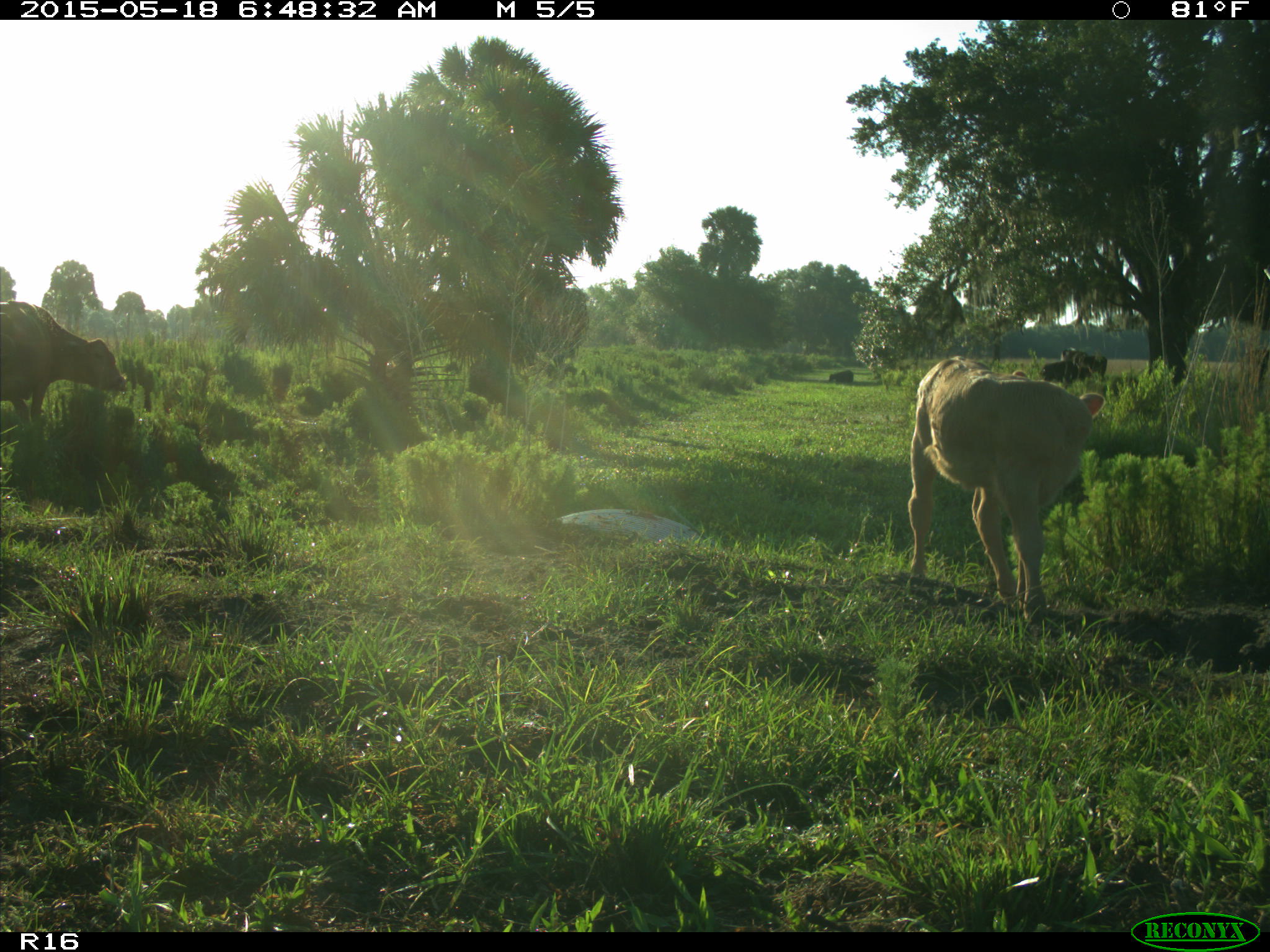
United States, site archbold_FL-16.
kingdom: Animalia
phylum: Chordata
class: Mammalia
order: Artiodactyla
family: Bovidae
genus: Bos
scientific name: Bos taurus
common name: domestic cow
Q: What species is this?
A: Bos taurus (domestic cow).